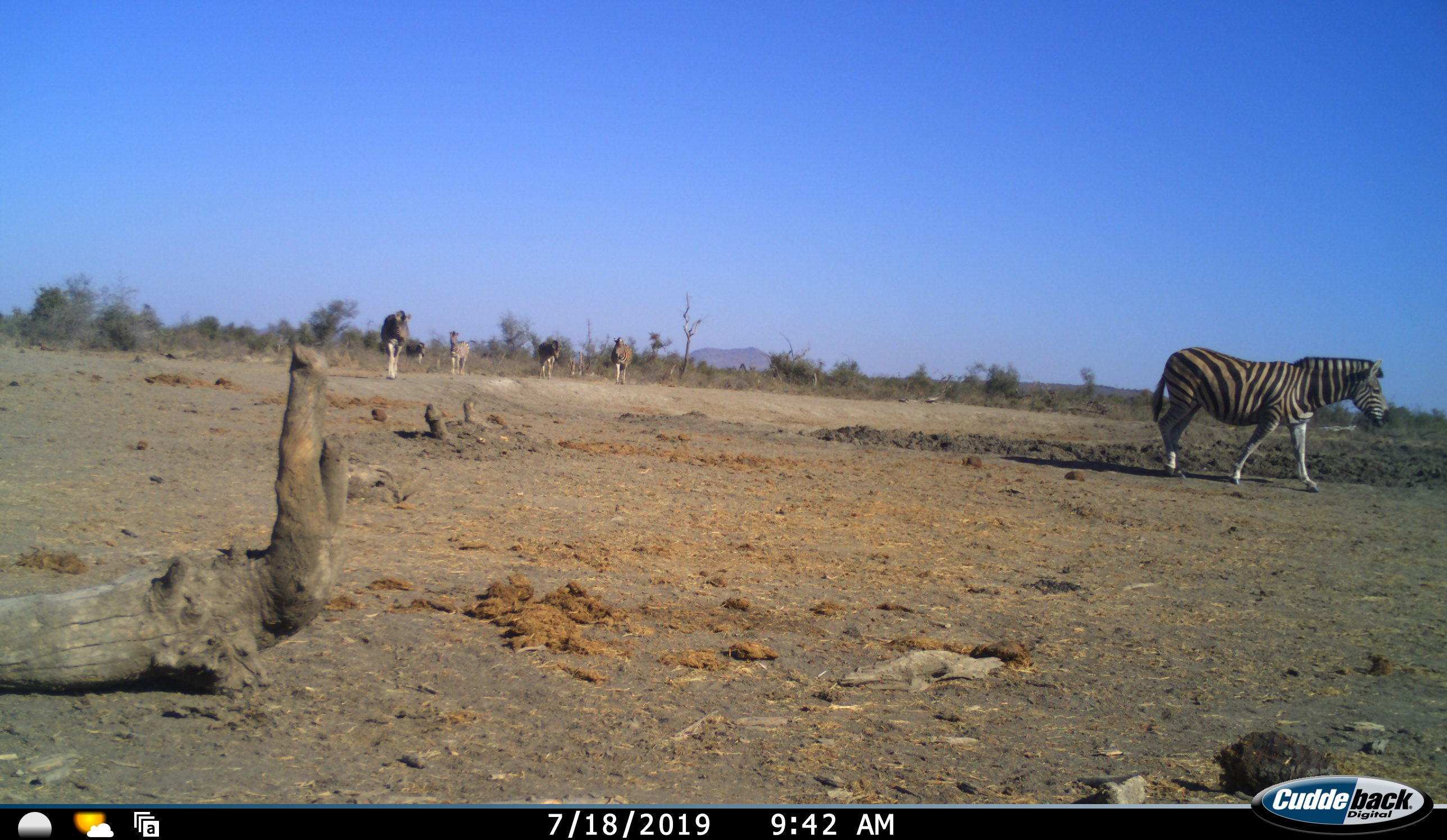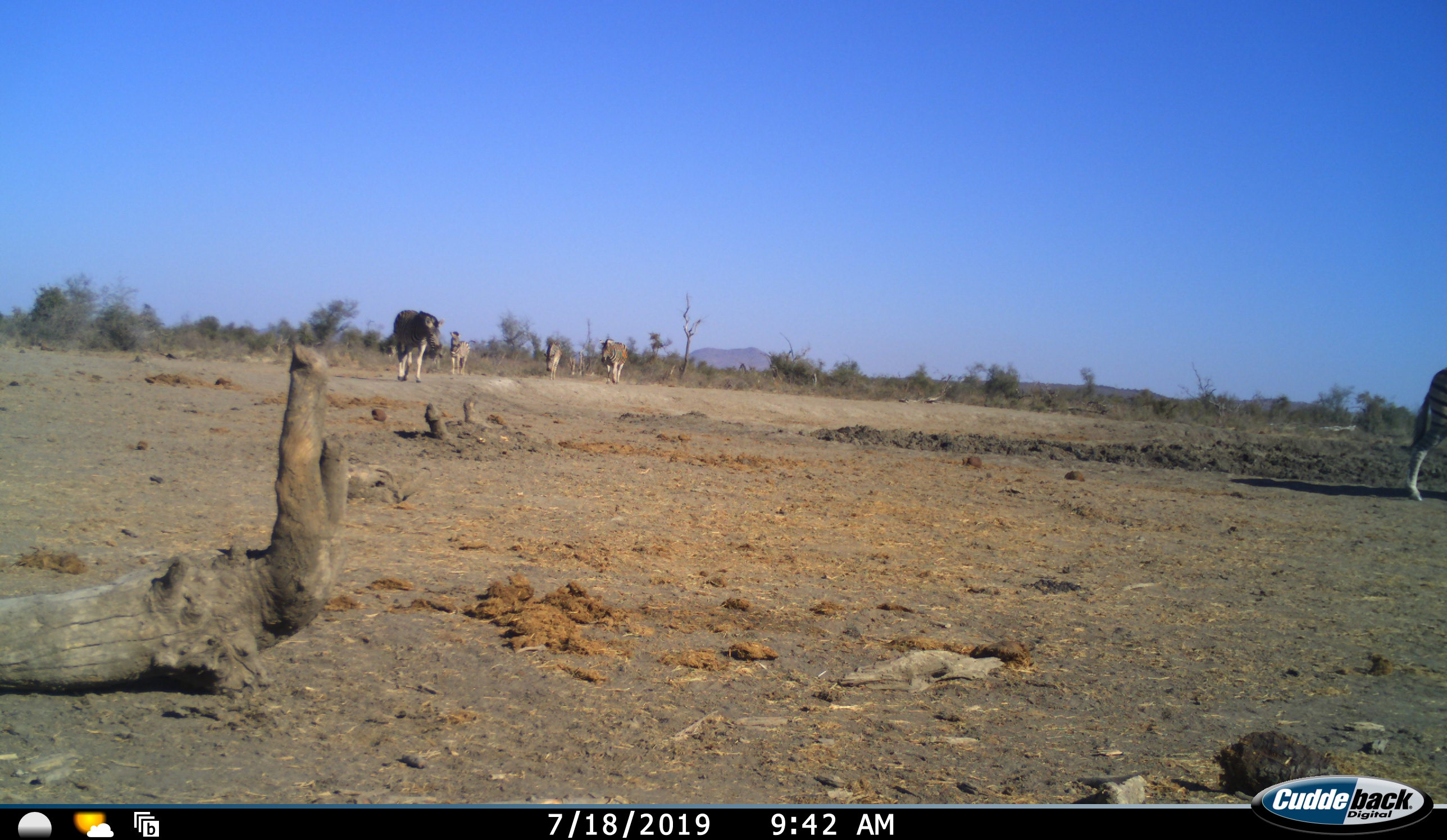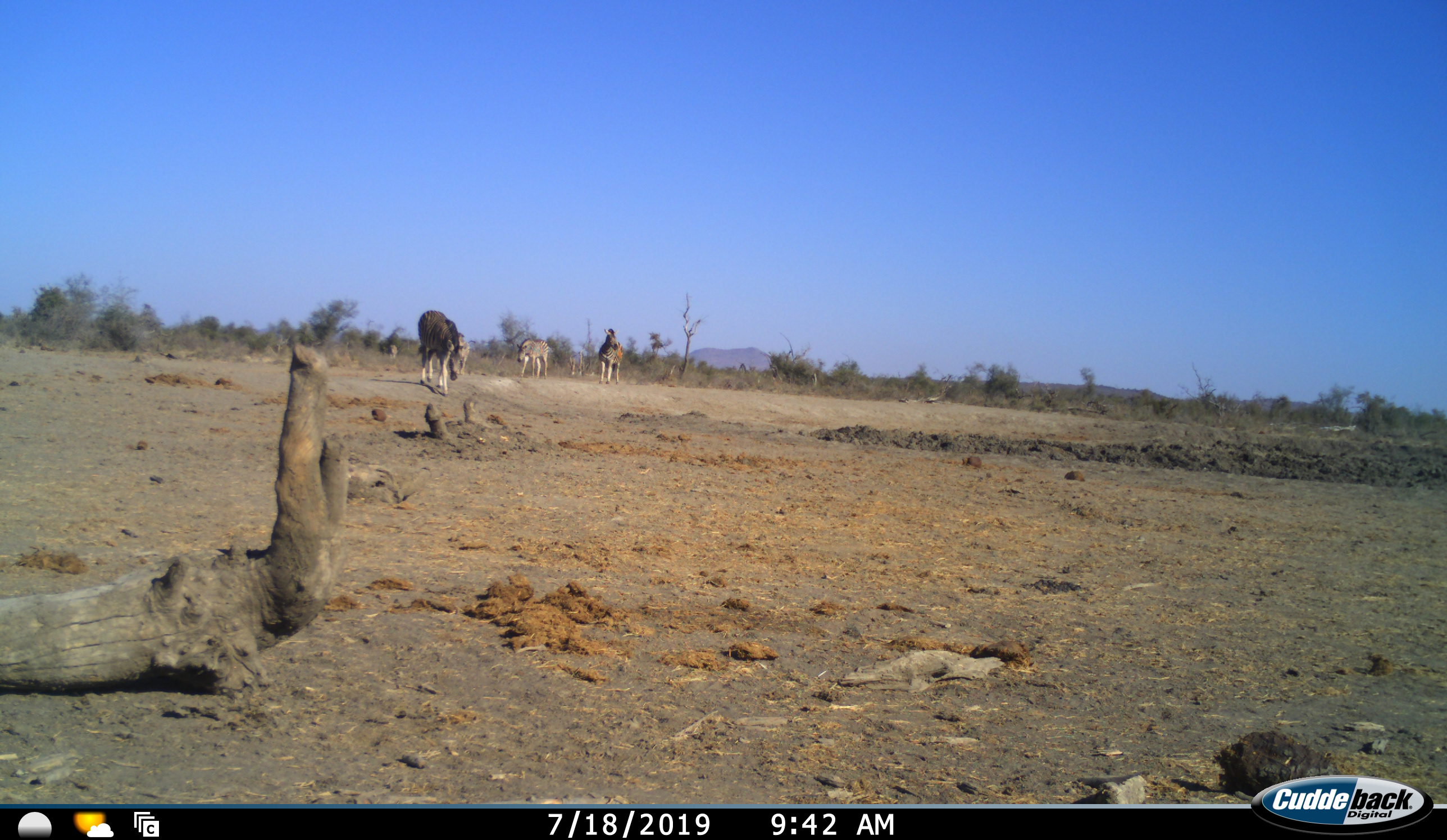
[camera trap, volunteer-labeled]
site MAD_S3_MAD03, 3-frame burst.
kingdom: Animalia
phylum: Chordata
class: Mammalia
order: Perissodactyla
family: Equidae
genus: Equus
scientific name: Equus quagga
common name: plains zebra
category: zebraplains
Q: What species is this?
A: Zebraplains (plains zebra) (Equus quagga).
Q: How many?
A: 6.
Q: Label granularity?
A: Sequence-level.